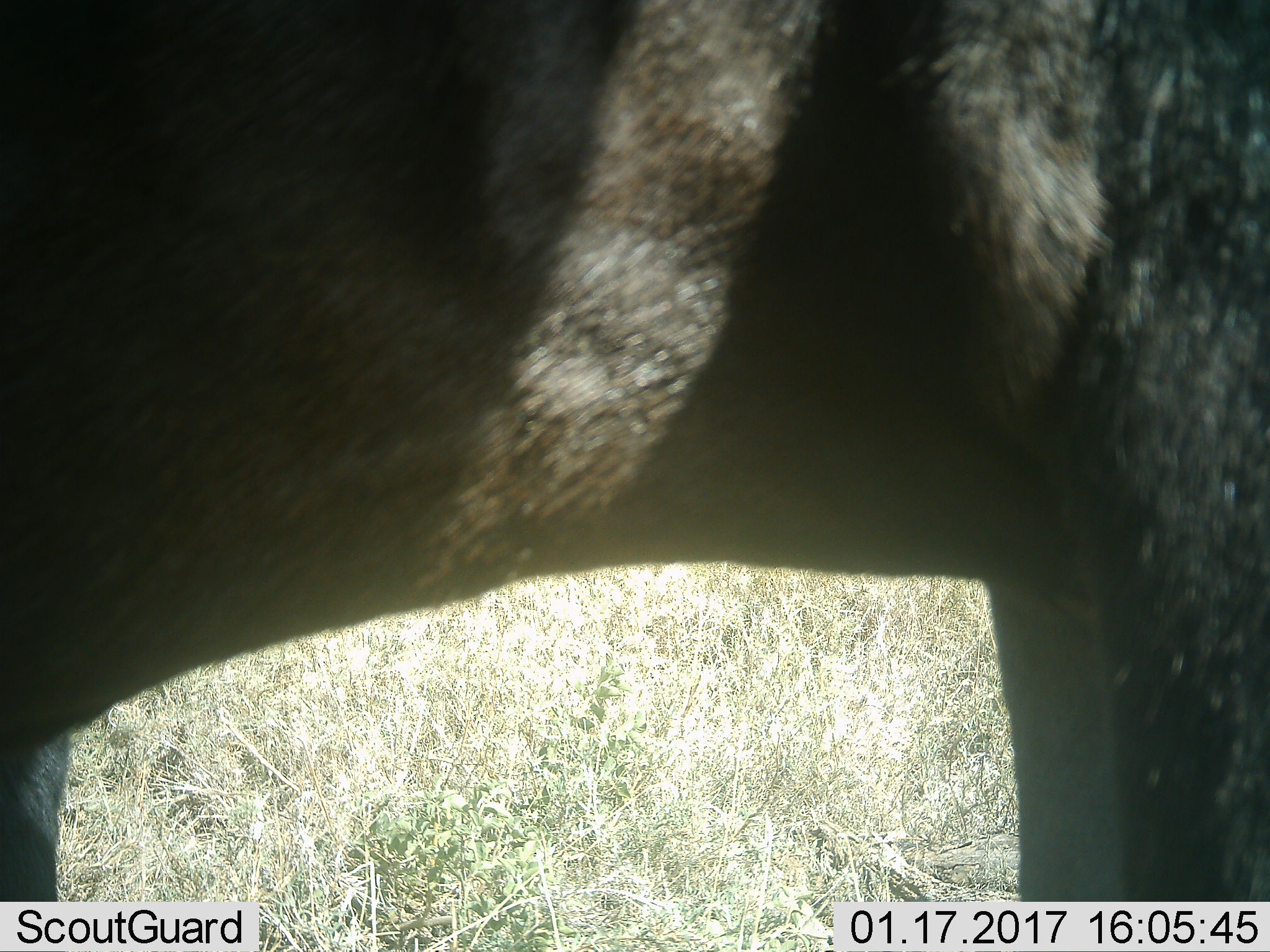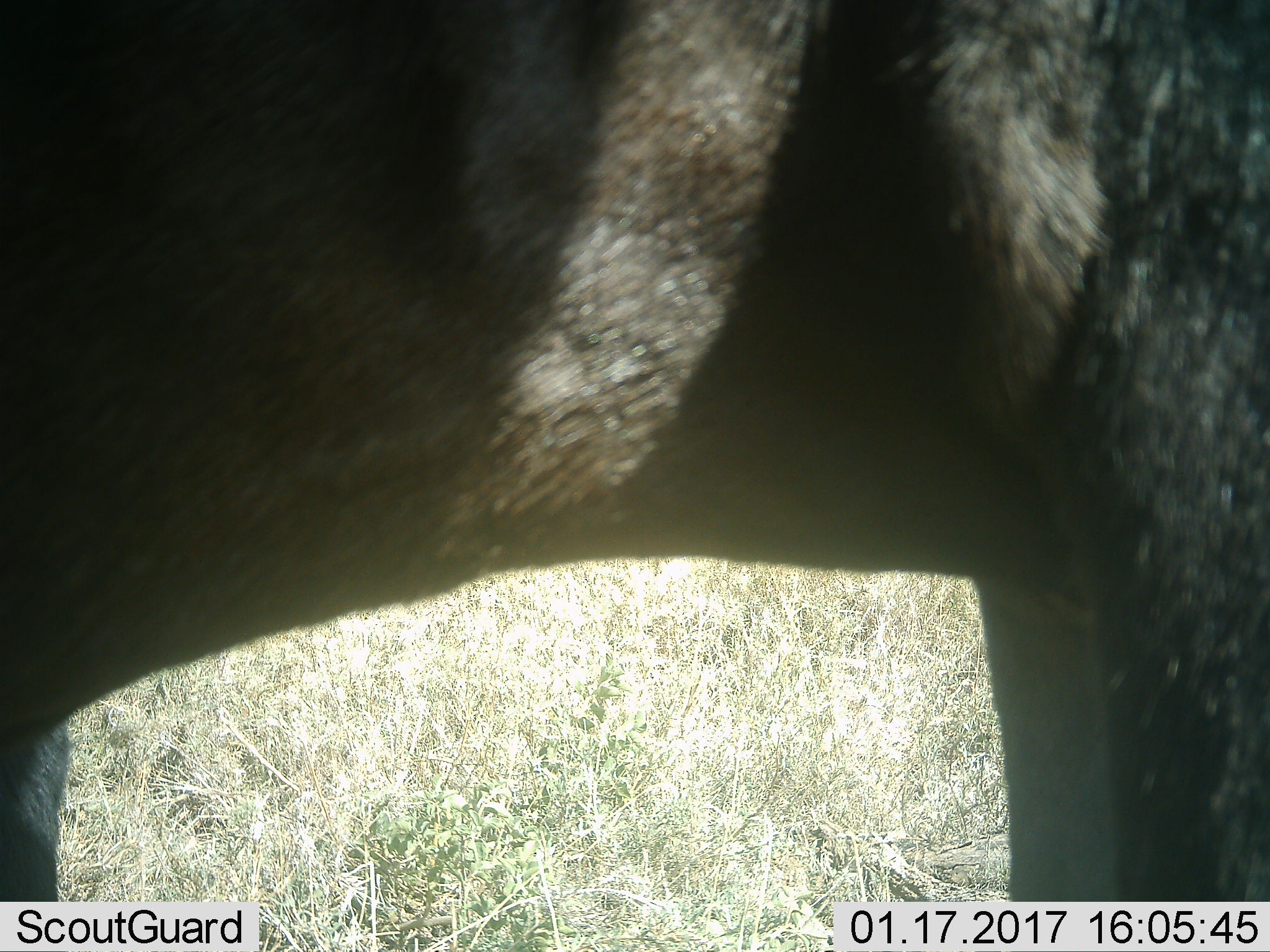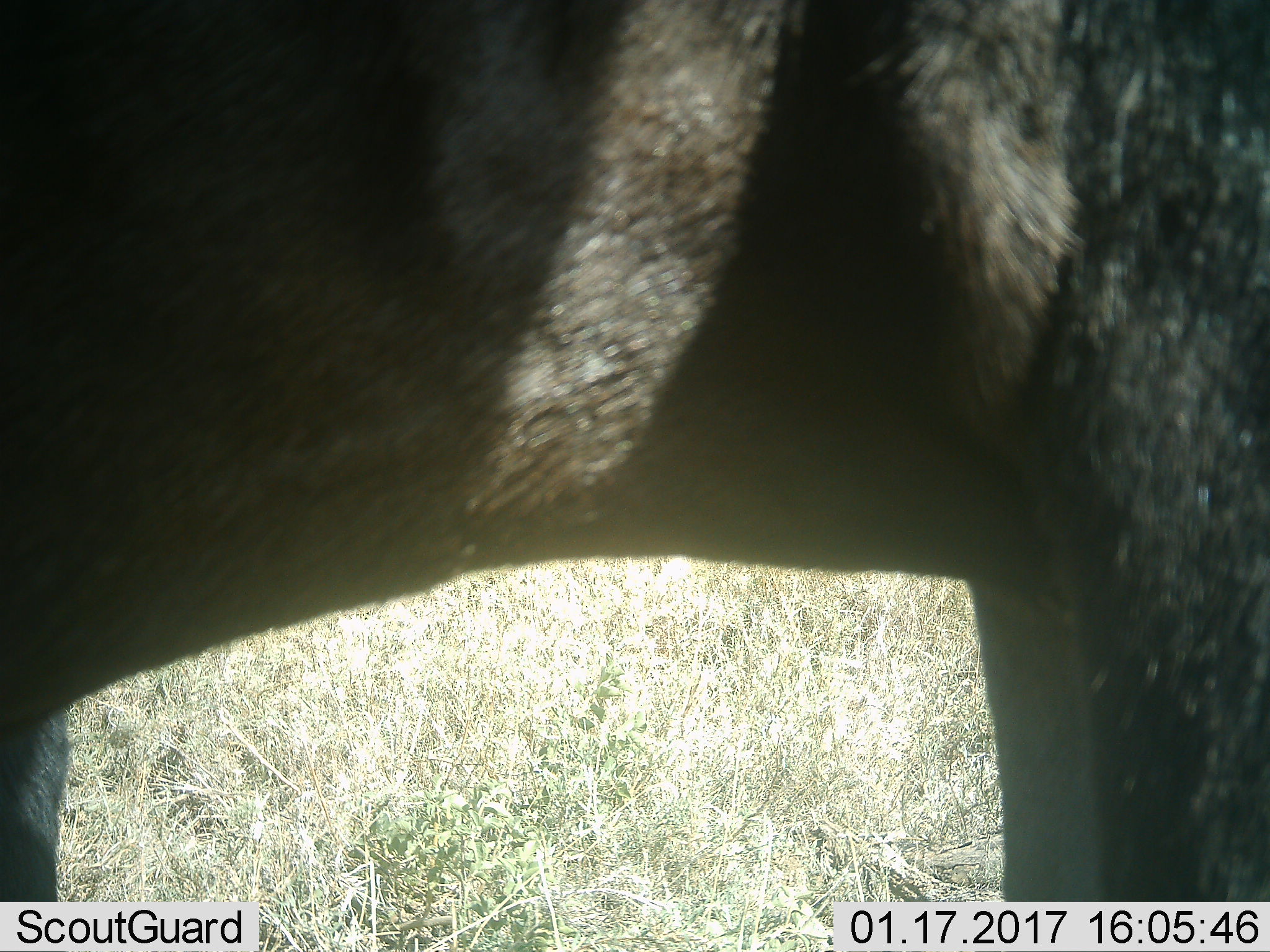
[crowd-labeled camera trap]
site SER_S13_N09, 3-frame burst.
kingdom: Animalia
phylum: Chordata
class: Mammalia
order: Artiodactyla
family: Bovidae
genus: Connochaetes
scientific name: Connochaetes taurinus taurinus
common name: blue wildebeest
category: wildebeestblue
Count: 1.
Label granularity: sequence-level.